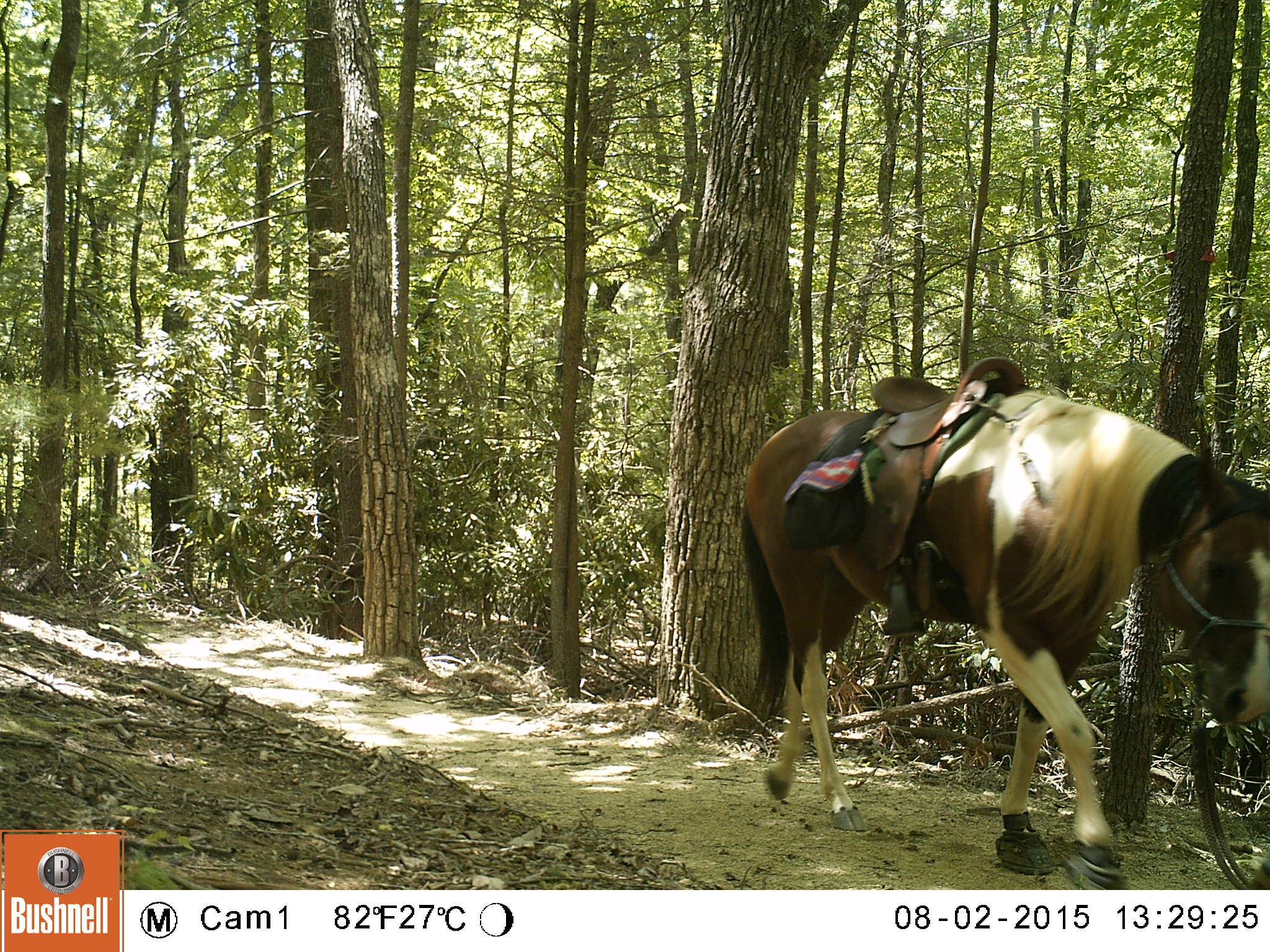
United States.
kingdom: Animalia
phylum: Chordata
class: Mammalia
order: Perissodactyla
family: Equidae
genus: Equus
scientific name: Equus caballus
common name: horse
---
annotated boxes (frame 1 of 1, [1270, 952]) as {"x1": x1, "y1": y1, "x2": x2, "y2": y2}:
Horse: {"x1": 735, "y1": 369, "x2": 1270, "y2": 888}